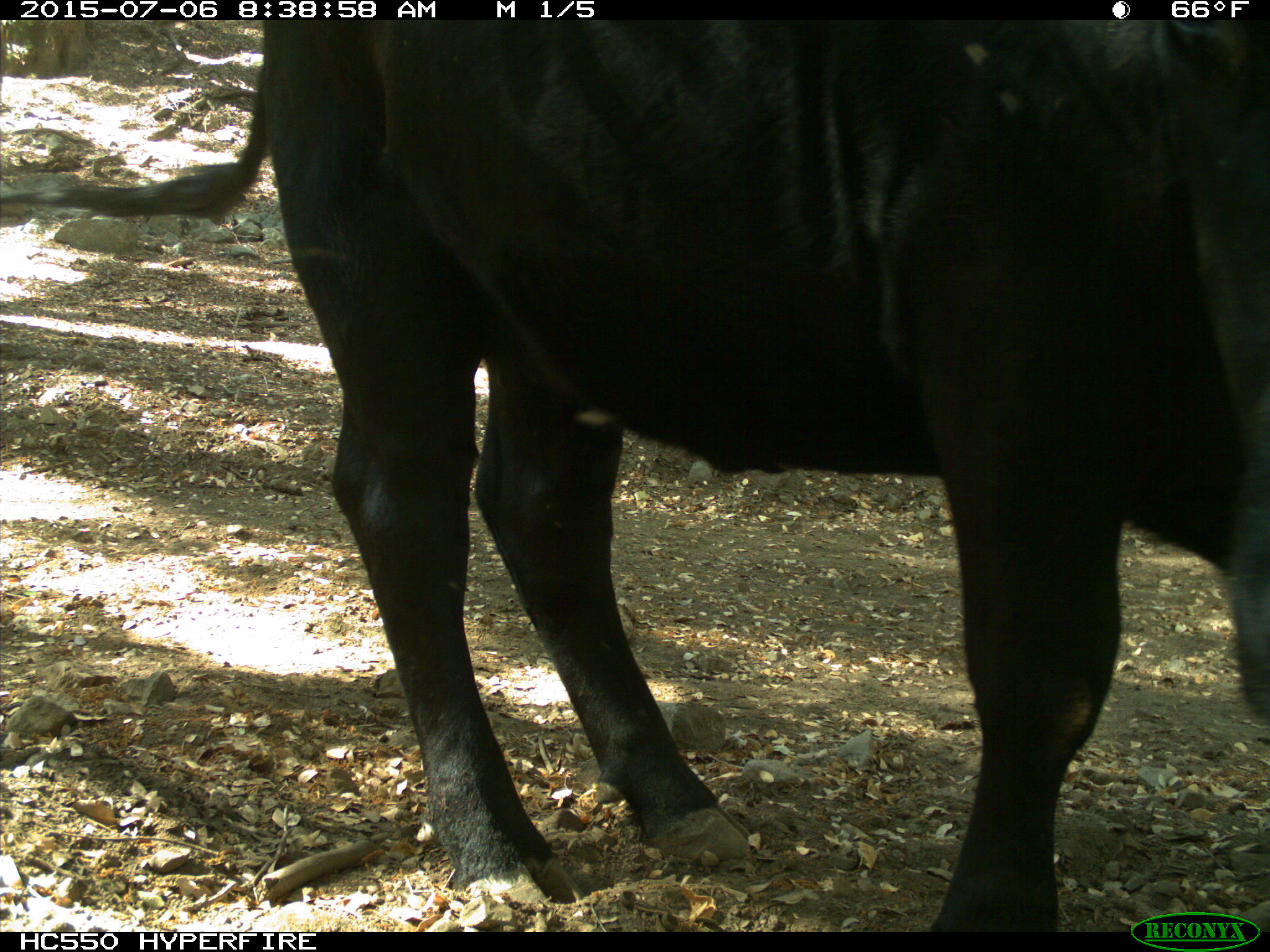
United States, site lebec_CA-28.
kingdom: Animalia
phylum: Chordata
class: Mammalia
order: Artiodactyla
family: Bovidae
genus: Bos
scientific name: Bos taurus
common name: domestic cow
Bos taurus (domestic cow).